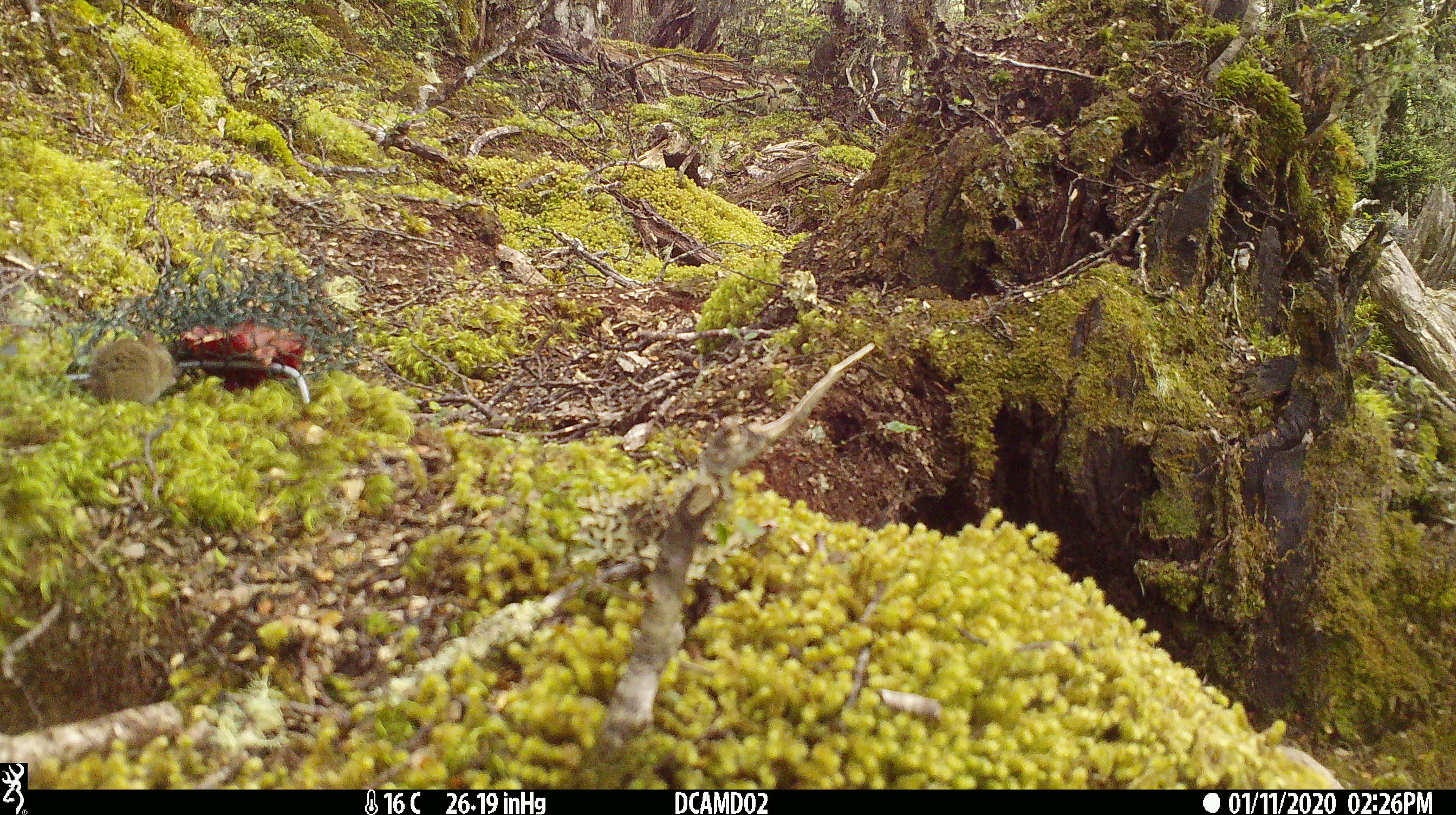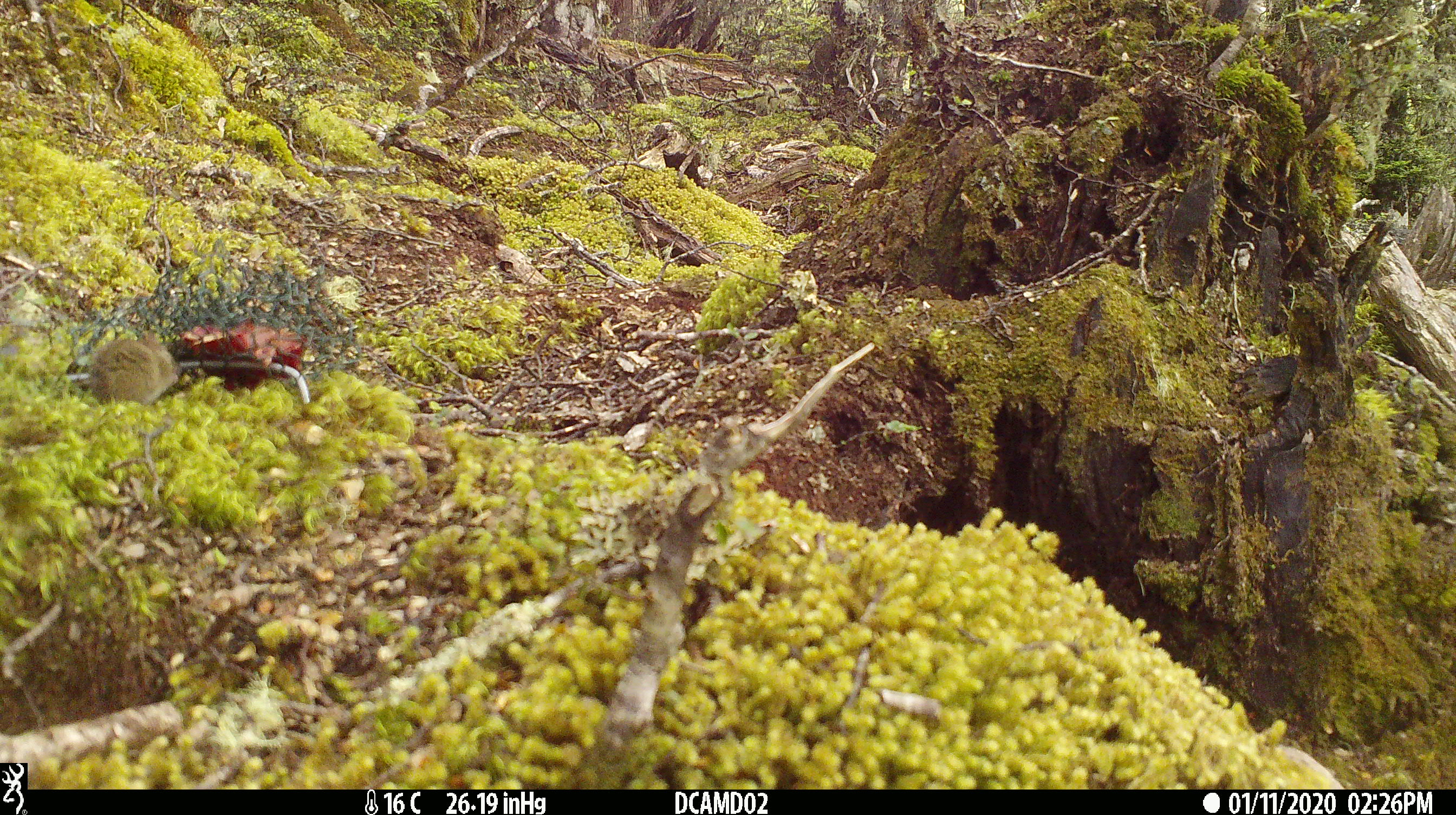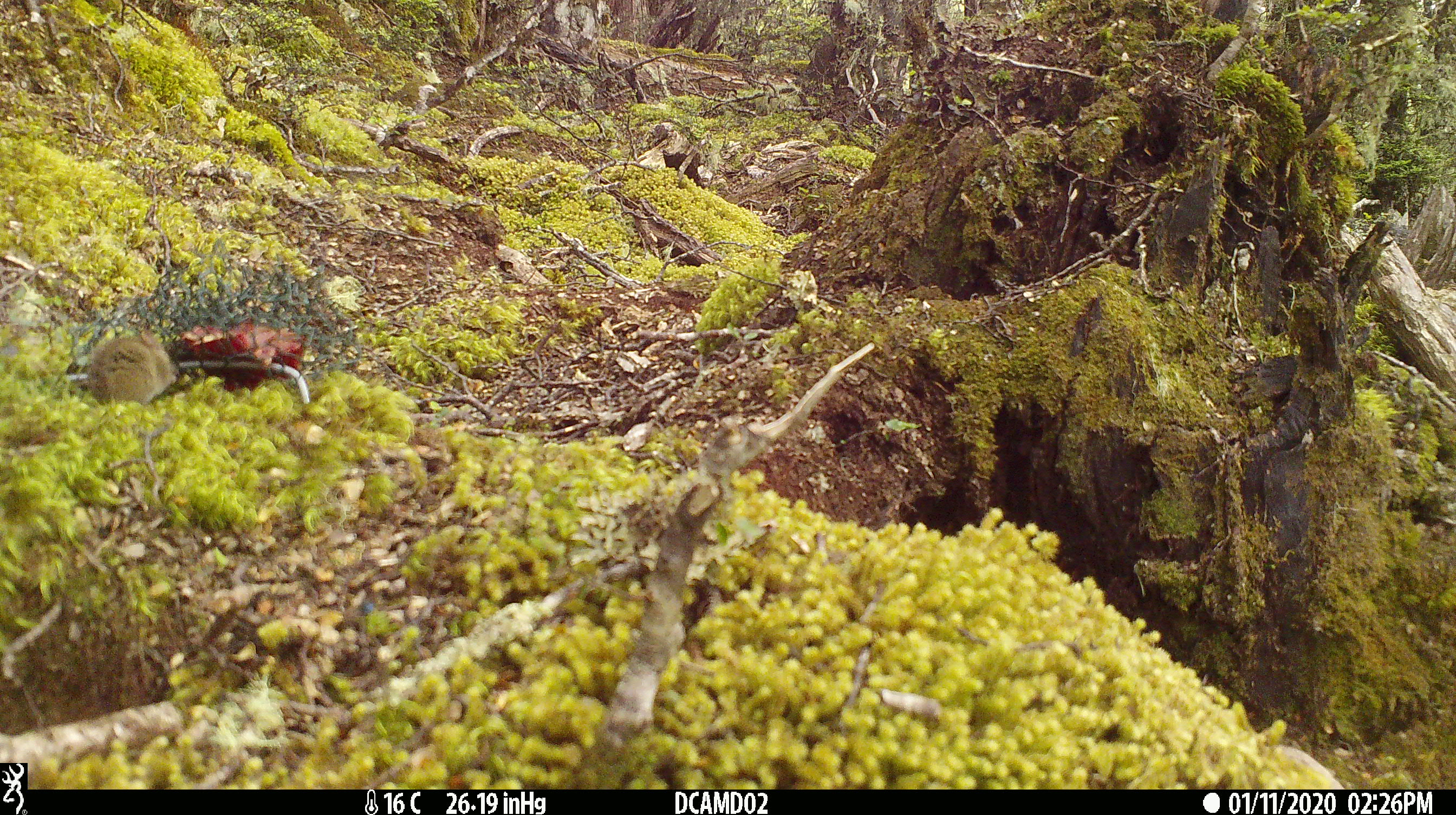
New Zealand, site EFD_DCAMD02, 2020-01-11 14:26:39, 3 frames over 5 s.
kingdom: Animalia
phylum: Chordata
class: Mammalia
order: Rodentia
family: Muridae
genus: Mus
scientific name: Mus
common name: mouse